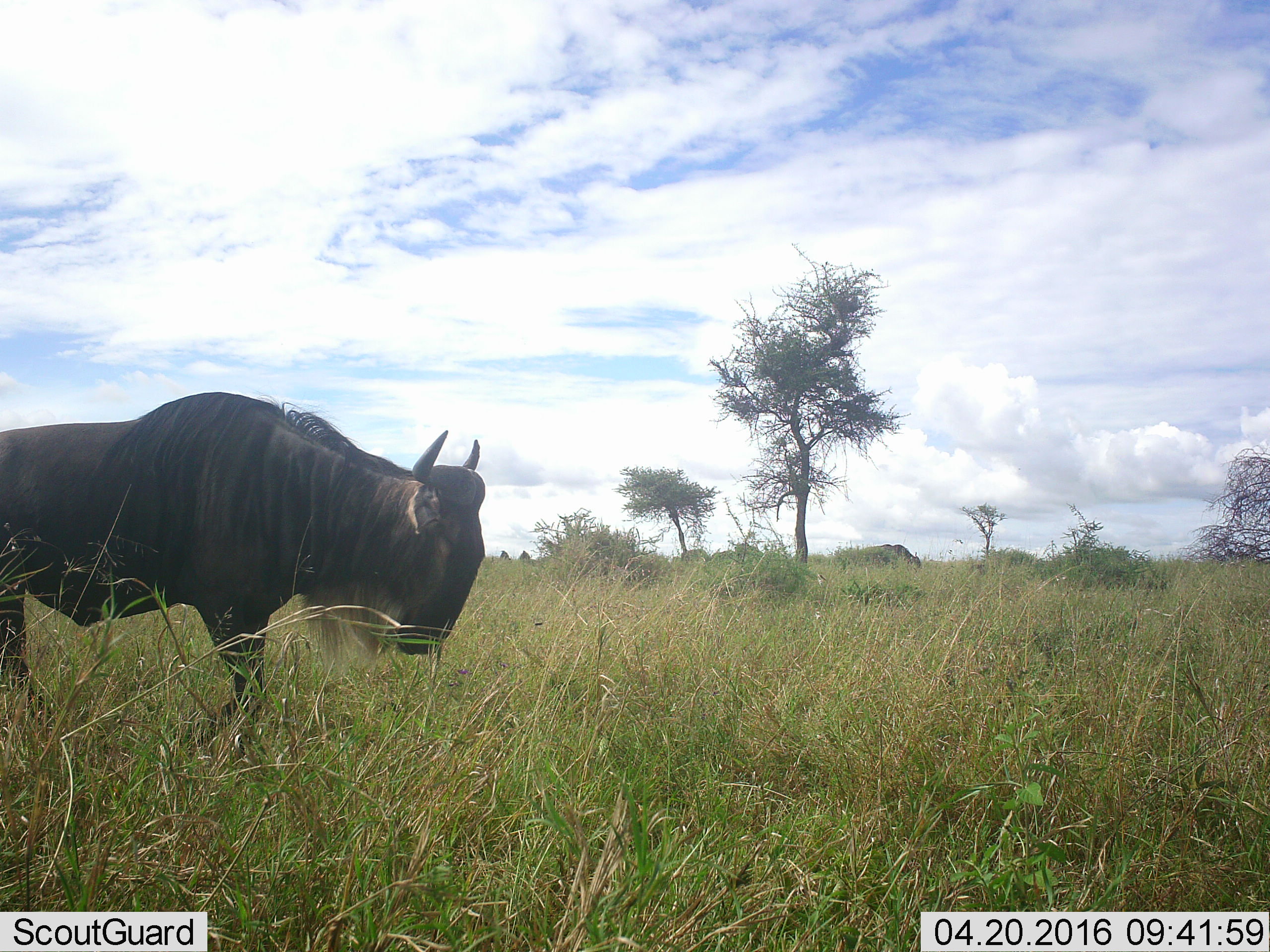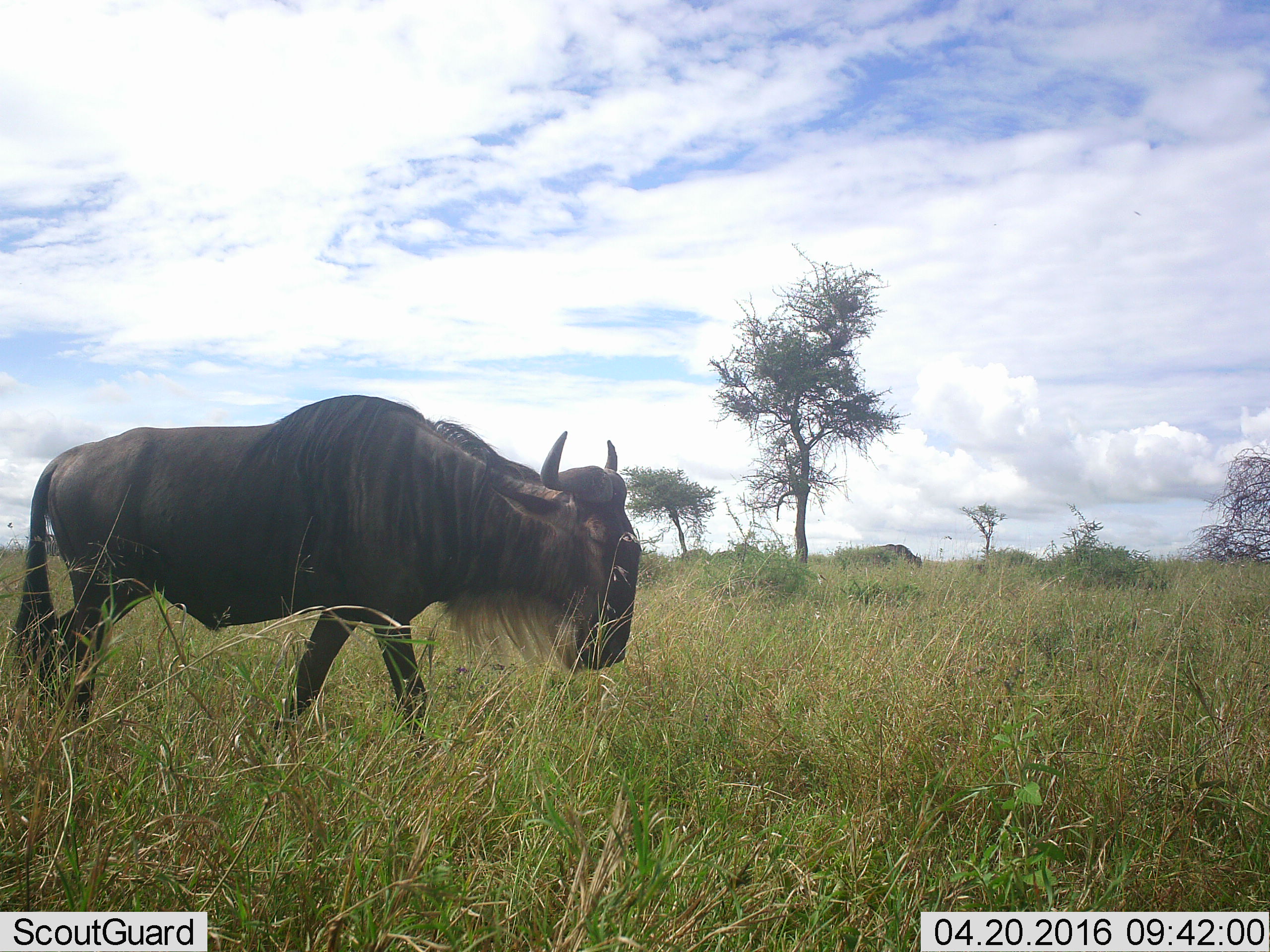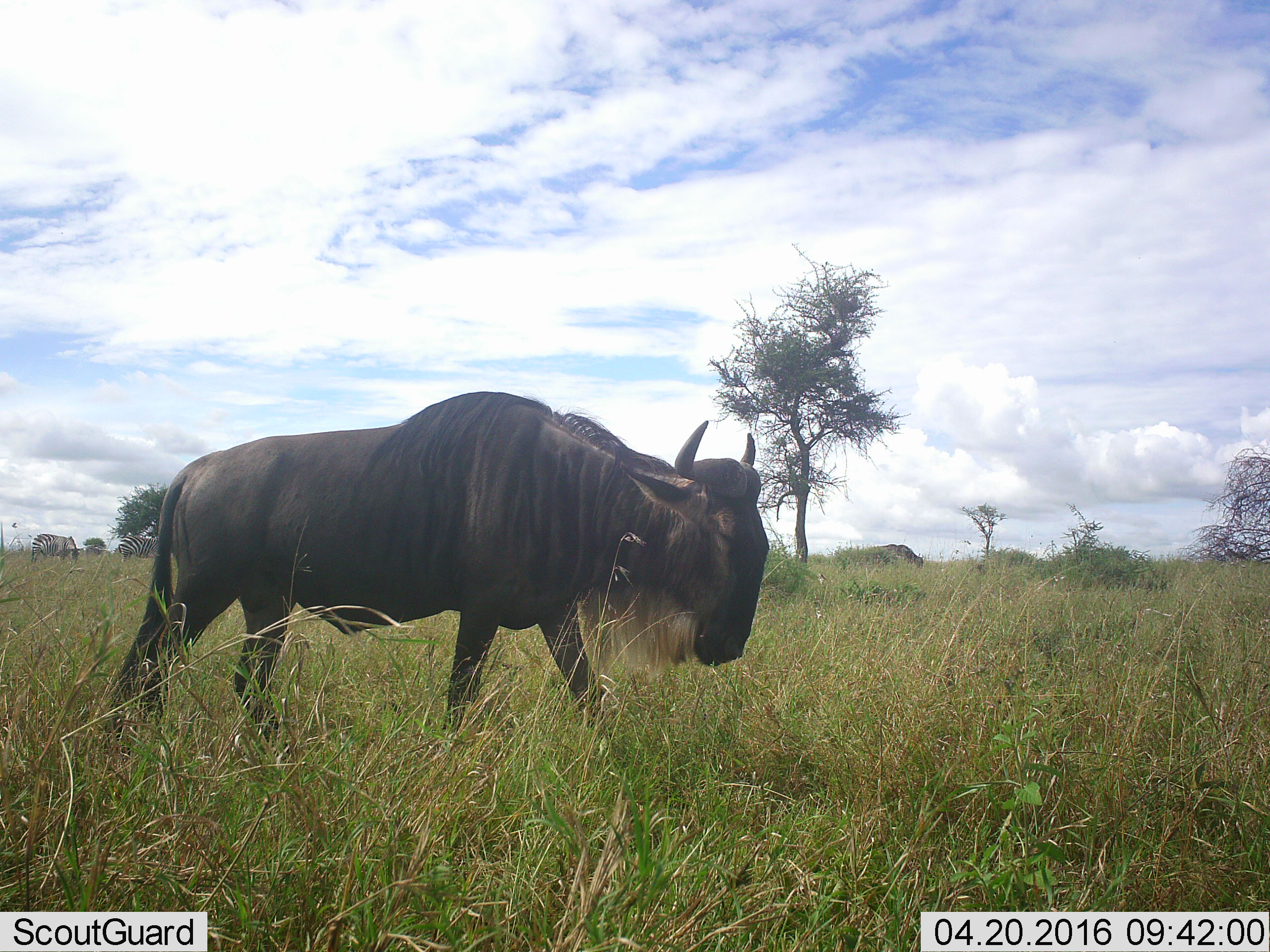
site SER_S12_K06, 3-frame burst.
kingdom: Animalia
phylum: Chordata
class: Mammalia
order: Artiodactyla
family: Bovidae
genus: Connochaetes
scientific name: Connochaetes taurinus taurinus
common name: blue wildebeest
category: wildebeestblue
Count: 4.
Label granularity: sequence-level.